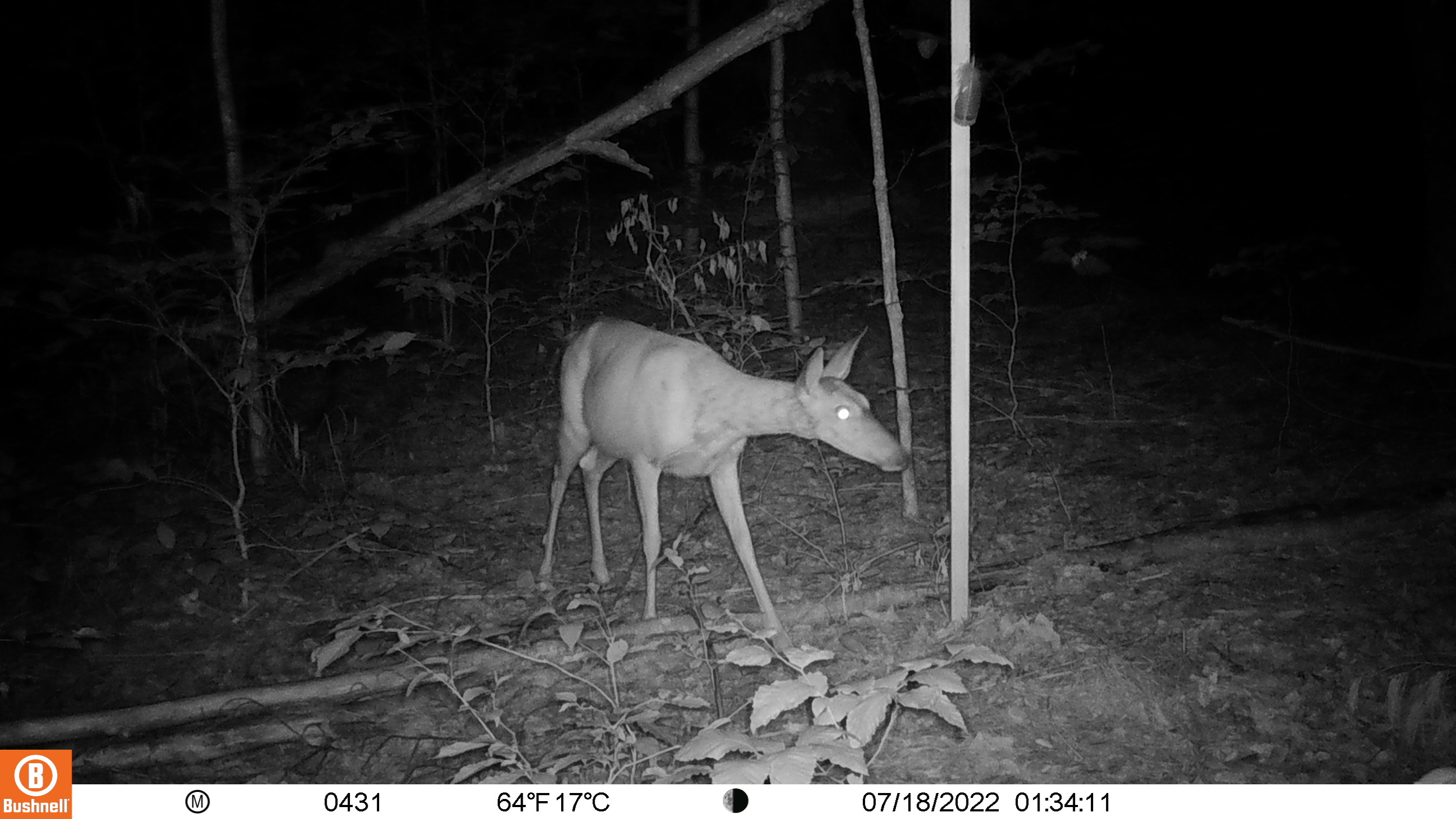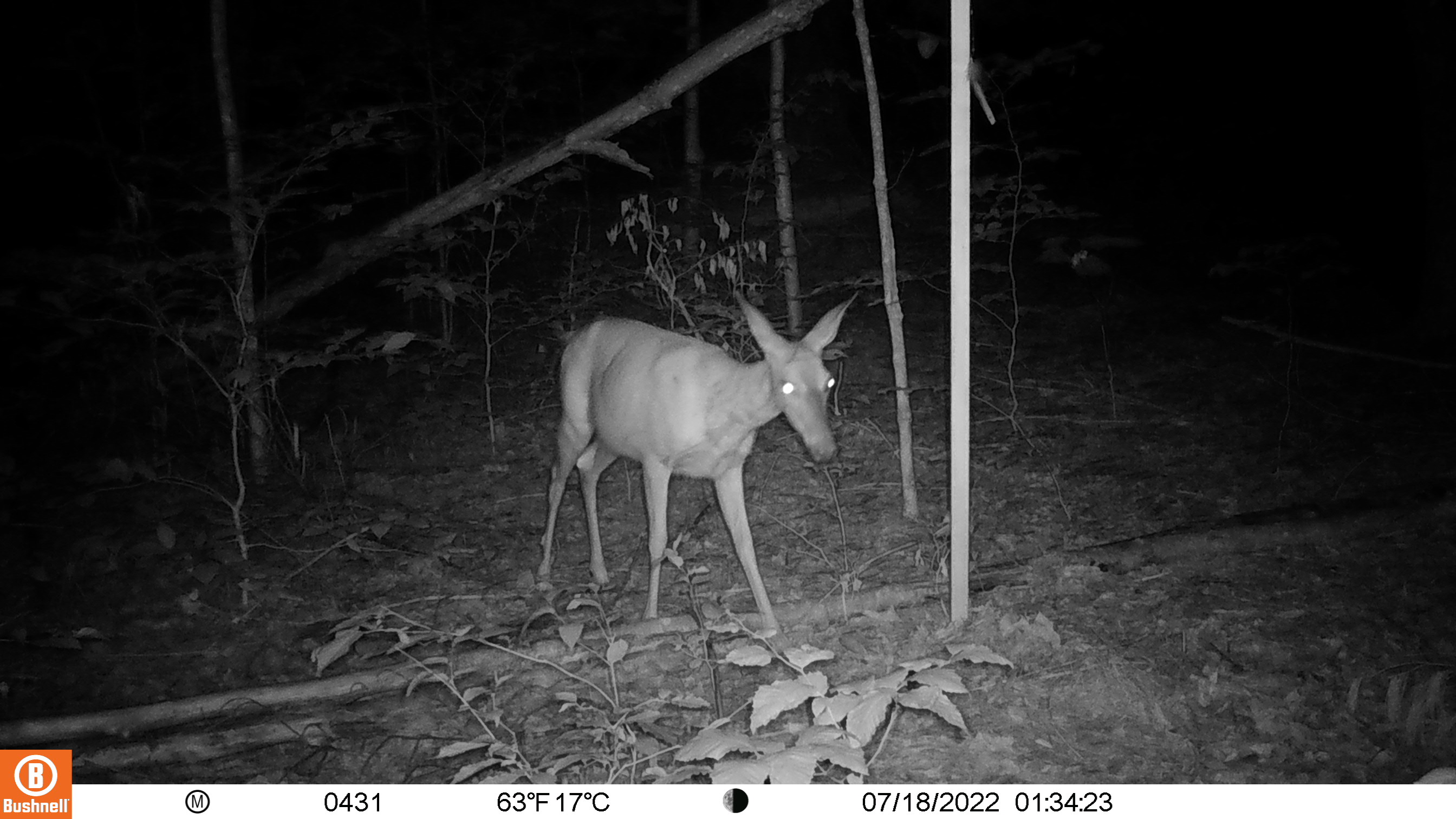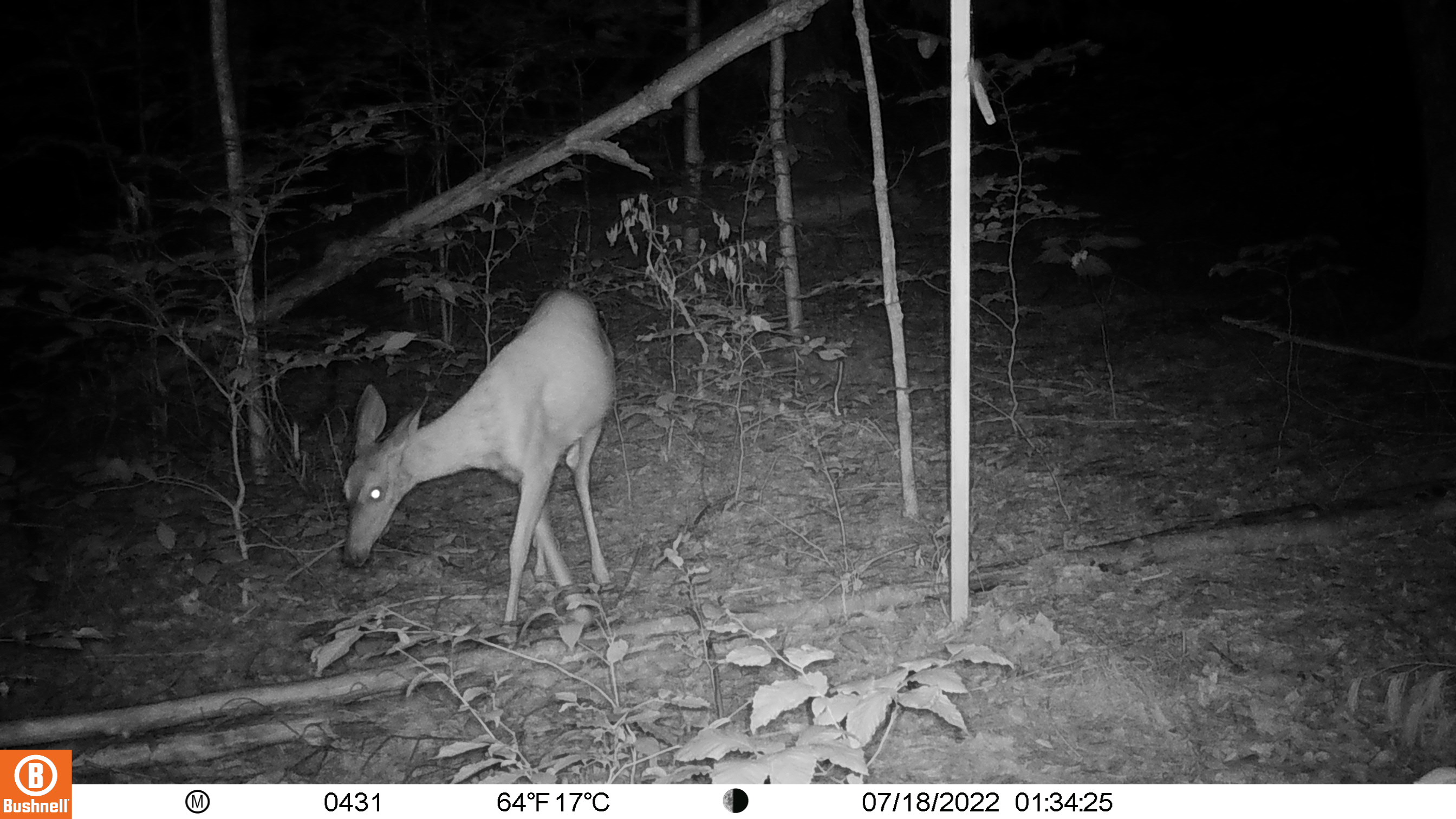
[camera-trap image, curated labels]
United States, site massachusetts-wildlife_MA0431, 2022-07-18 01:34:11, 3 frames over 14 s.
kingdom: Animalia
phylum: Chordata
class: Mammalia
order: Artiodactyla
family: Cervidae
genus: Odocoileus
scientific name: Odocoileus virginianus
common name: white-tailed deer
White-tailed deer (Odocoileus virginianus).